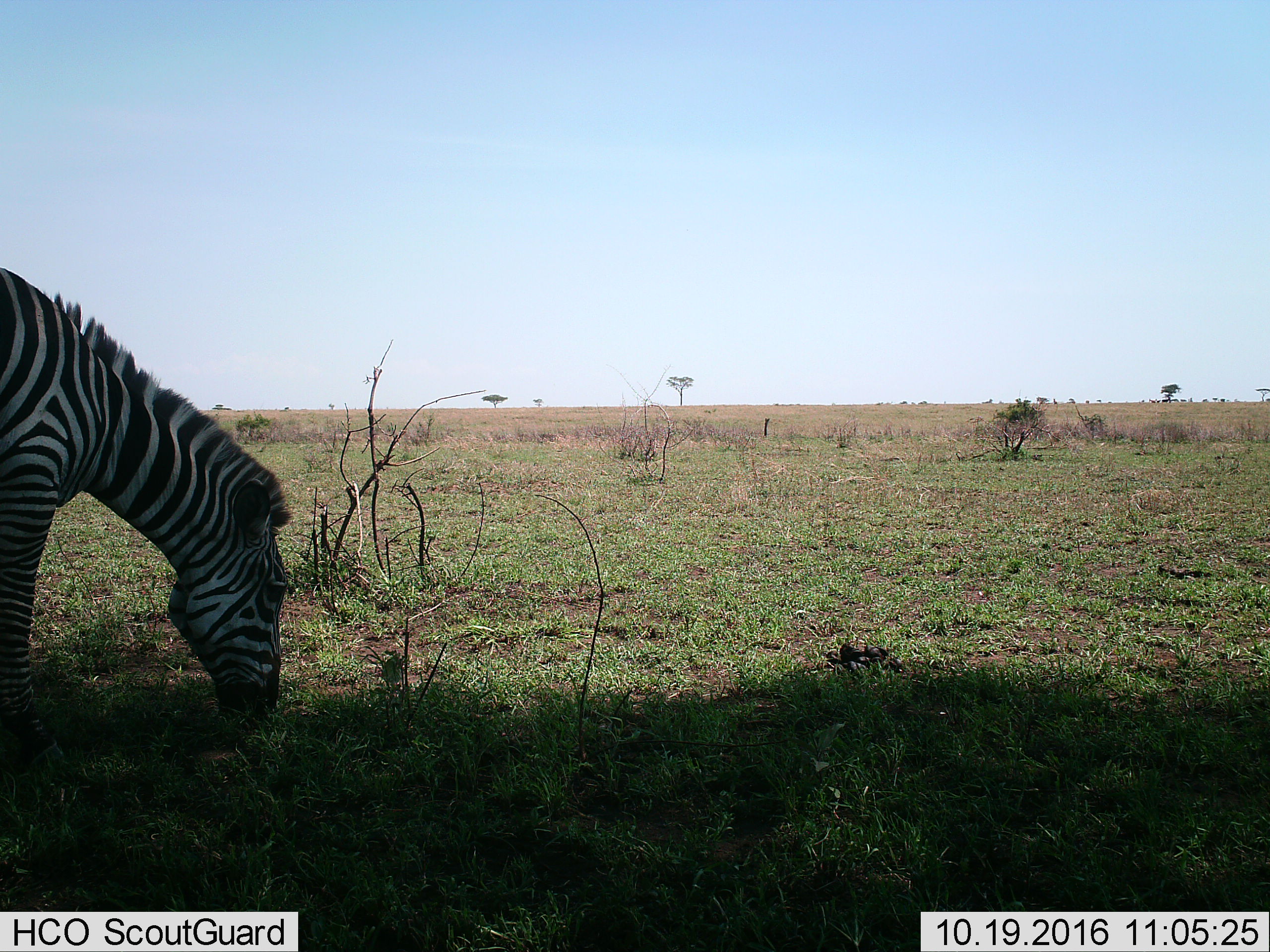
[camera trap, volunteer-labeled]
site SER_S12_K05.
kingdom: Animalia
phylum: Chordata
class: Mammalia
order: Perissodactyla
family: Equidae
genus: Equus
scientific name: Equus quagga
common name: plains zebra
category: zebraplains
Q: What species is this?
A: Zebraplains (plains zebra) (Equus quagga).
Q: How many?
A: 1.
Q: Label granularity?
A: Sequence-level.